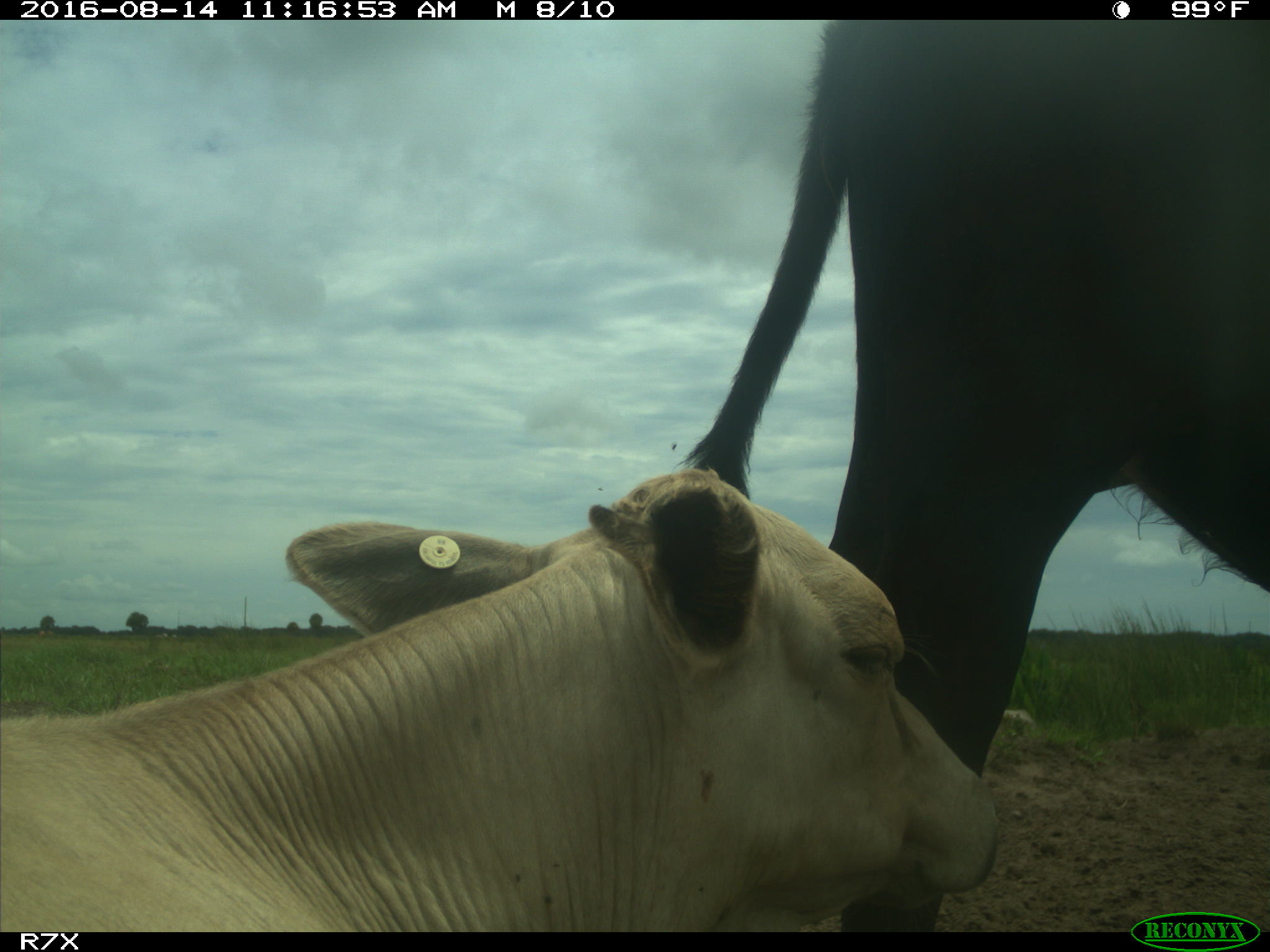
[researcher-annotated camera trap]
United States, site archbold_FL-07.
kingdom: Animalia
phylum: Chordata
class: Mammalia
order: Artiodactyla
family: Bovidae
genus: Bos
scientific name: Bos taurus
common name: domestic cow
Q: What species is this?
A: Bos taurus (domestic cow).